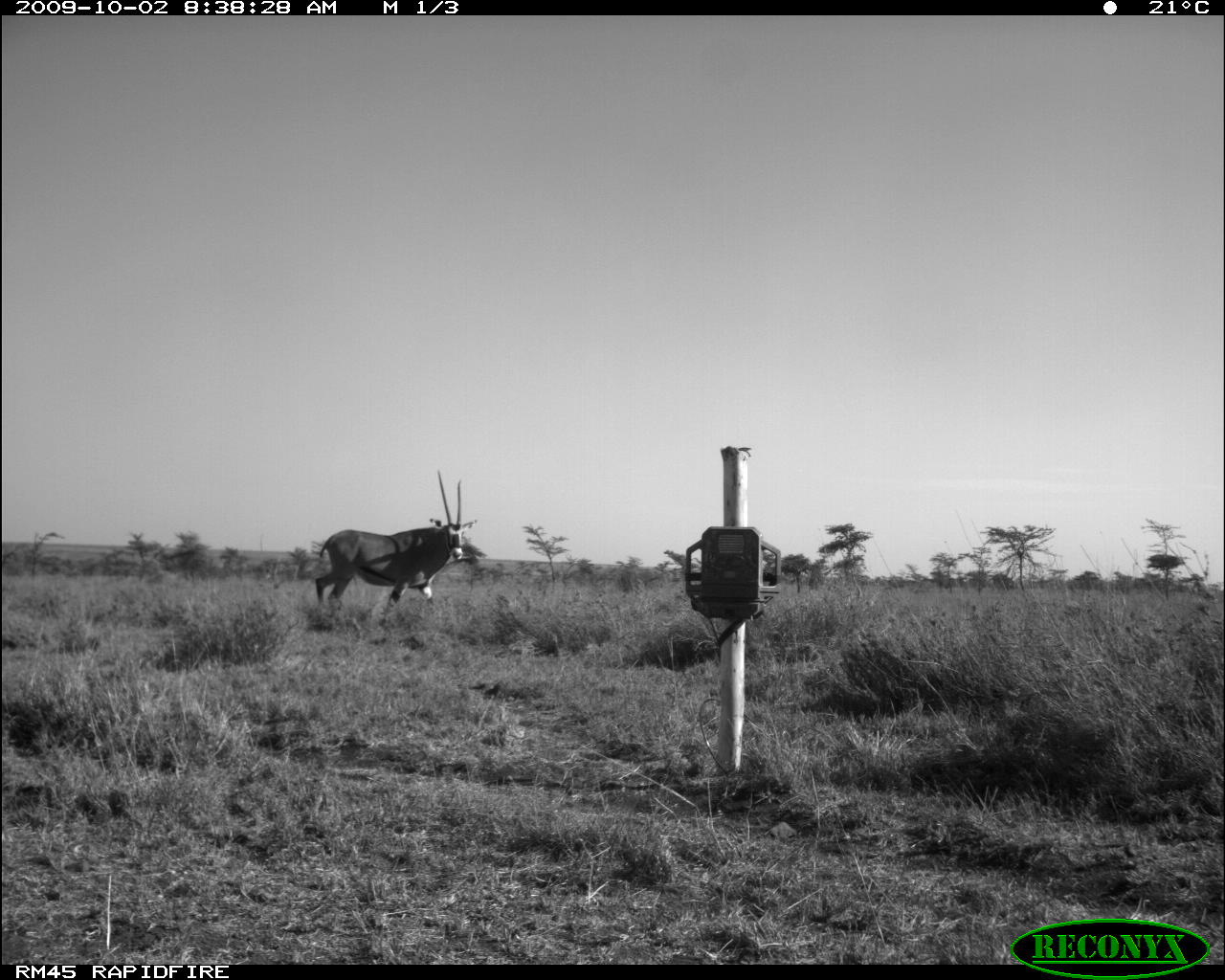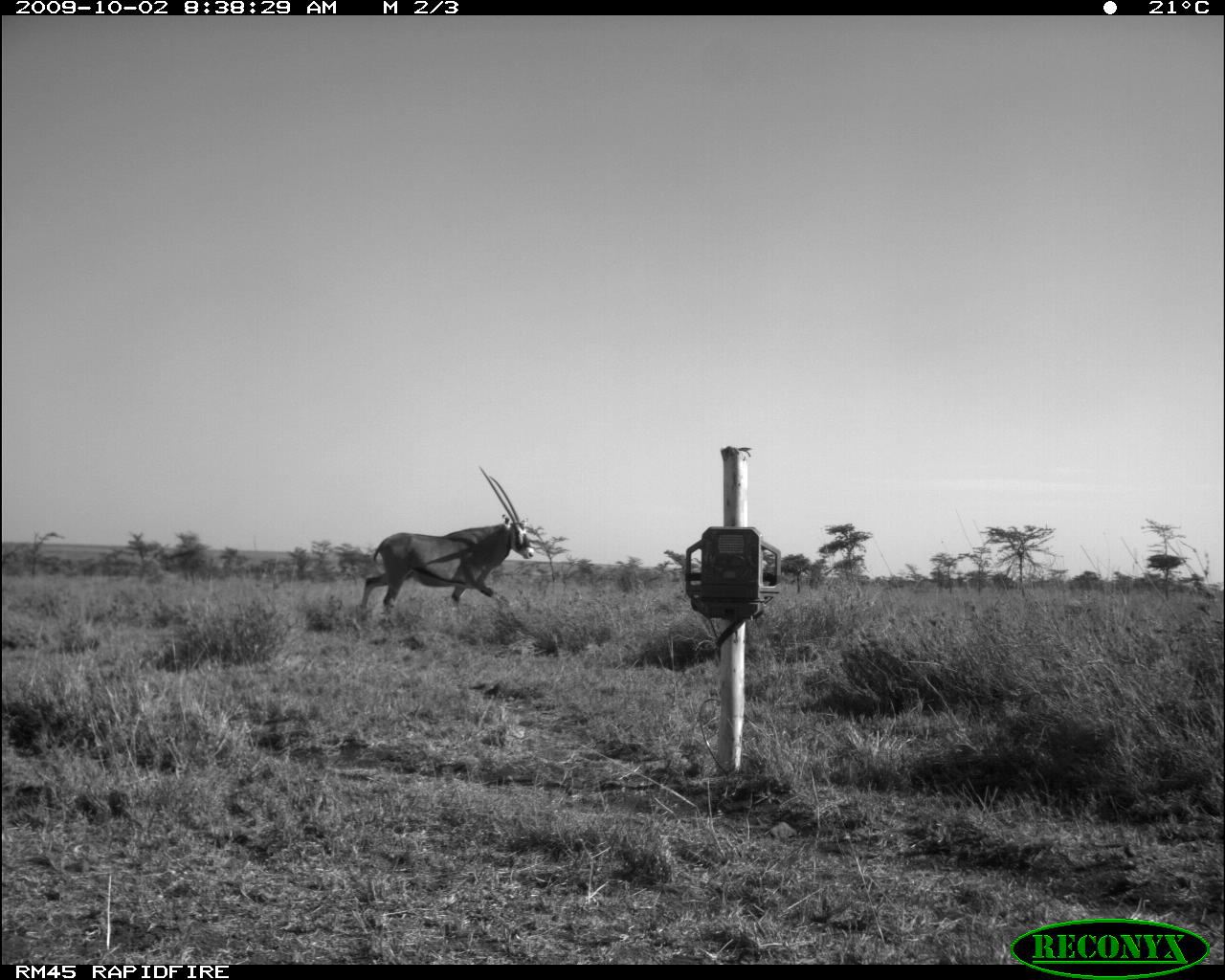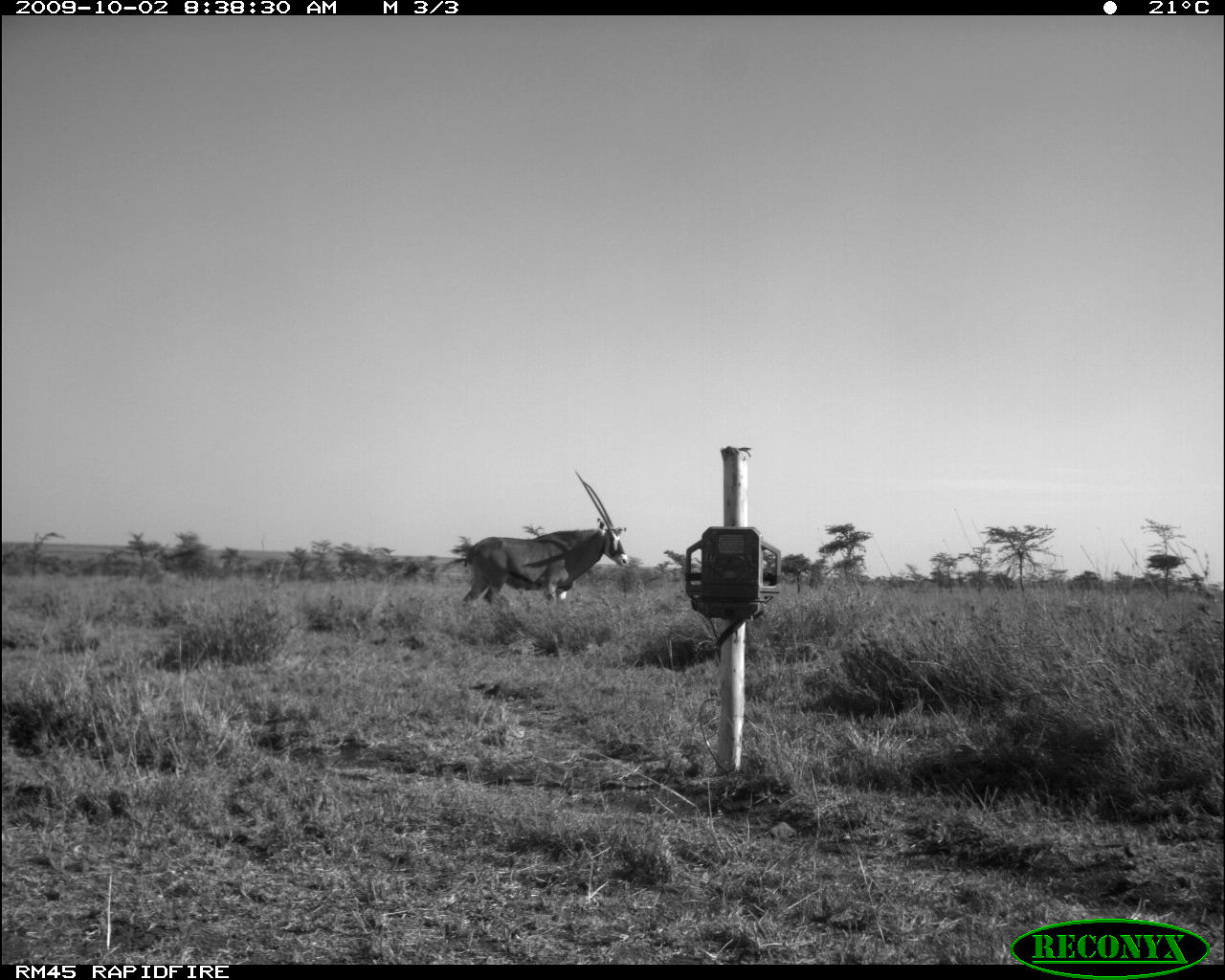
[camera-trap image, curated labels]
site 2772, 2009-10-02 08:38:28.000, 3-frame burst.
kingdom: Animalia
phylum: Chordata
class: Mammalia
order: Artiodactyla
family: Bovidae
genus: Oryx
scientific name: Oryx beisa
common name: east african oryx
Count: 1.